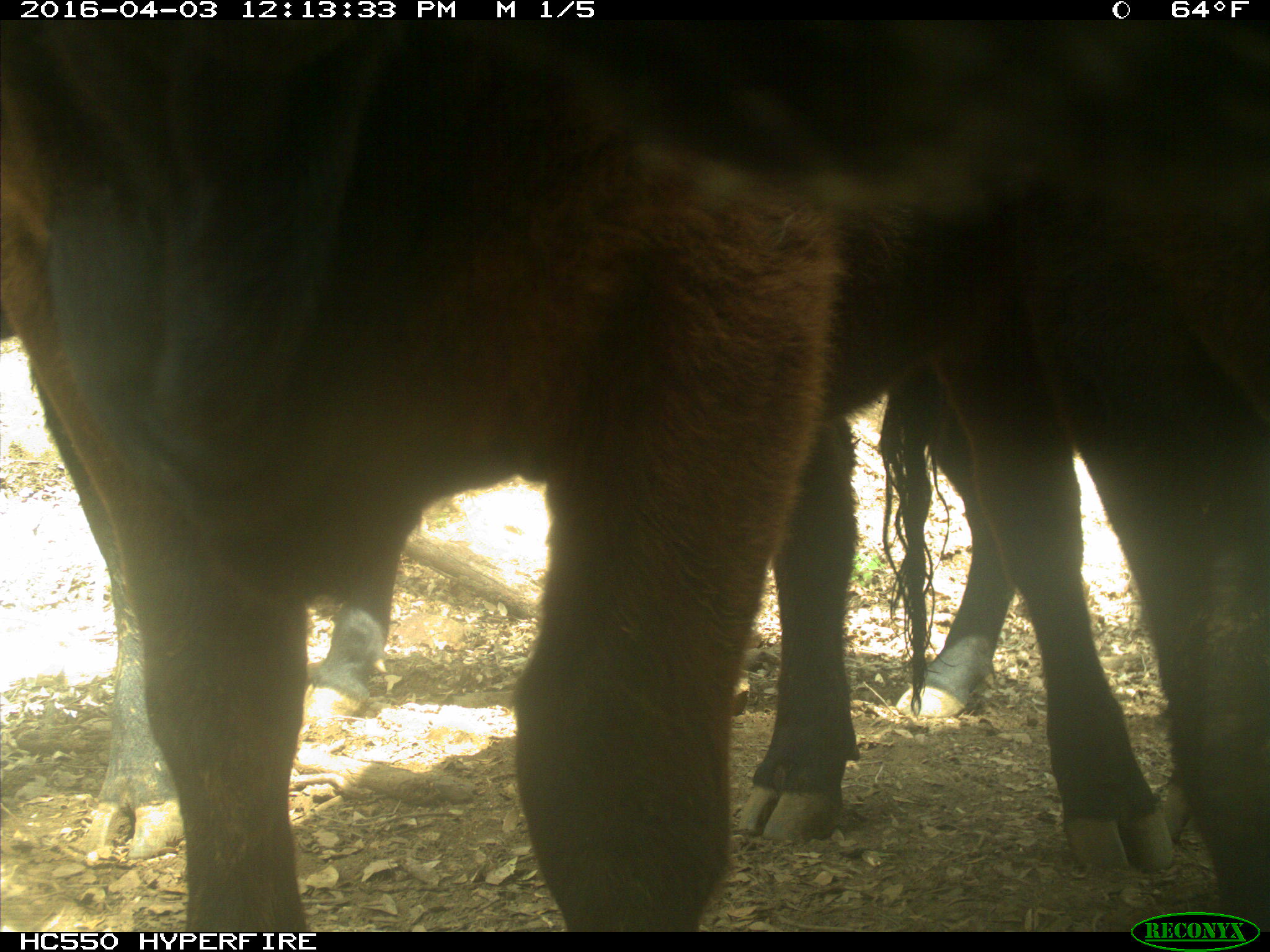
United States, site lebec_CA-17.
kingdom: Animalia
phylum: Chordata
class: Mammalia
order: Artiodactyla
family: Bovidae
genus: Bos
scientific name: Bos taurus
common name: domestic cow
Bos taurus (domestic cow).